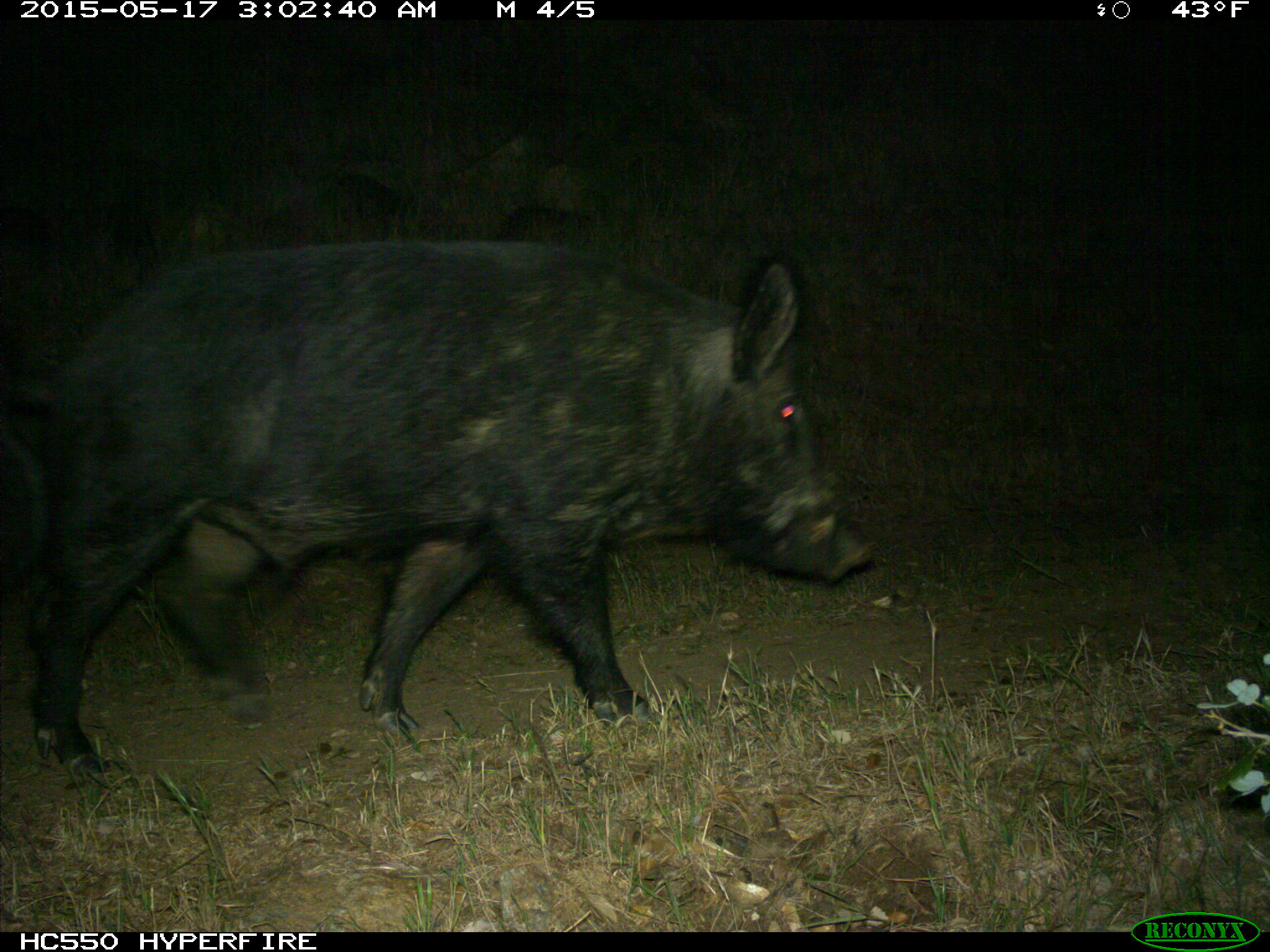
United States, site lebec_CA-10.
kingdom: Animalia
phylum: Chordata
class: Mammalia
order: Artiodactyla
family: Suidae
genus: Sus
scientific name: Sus scrofa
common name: wild boar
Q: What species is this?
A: Sus scrofa (wild boar).